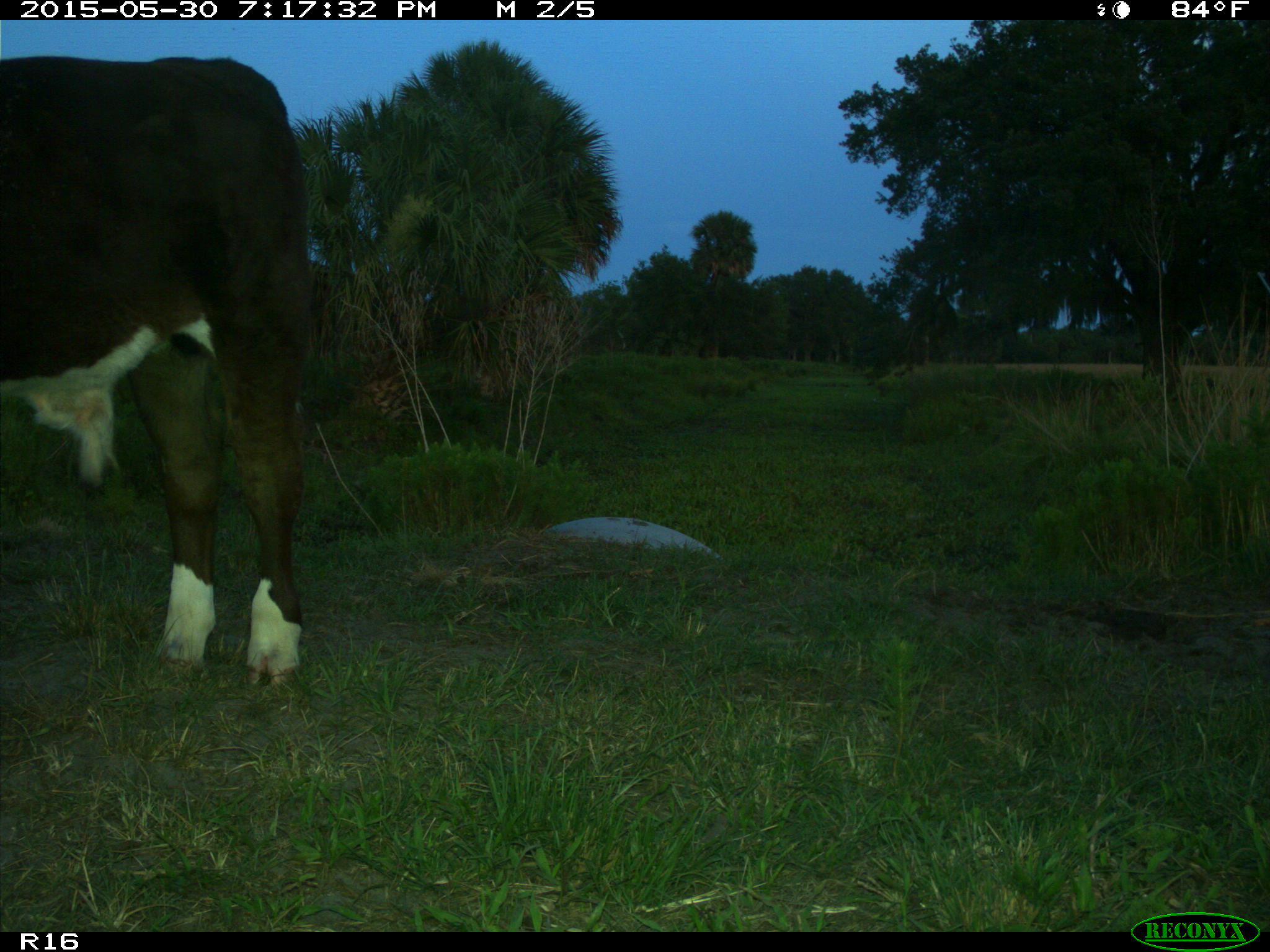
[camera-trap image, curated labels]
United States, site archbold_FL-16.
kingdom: Animalia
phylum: Chordata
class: Mammalia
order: Artiodactyla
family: Bovidae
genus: Bos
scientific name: Bos taurus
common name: domestic cow